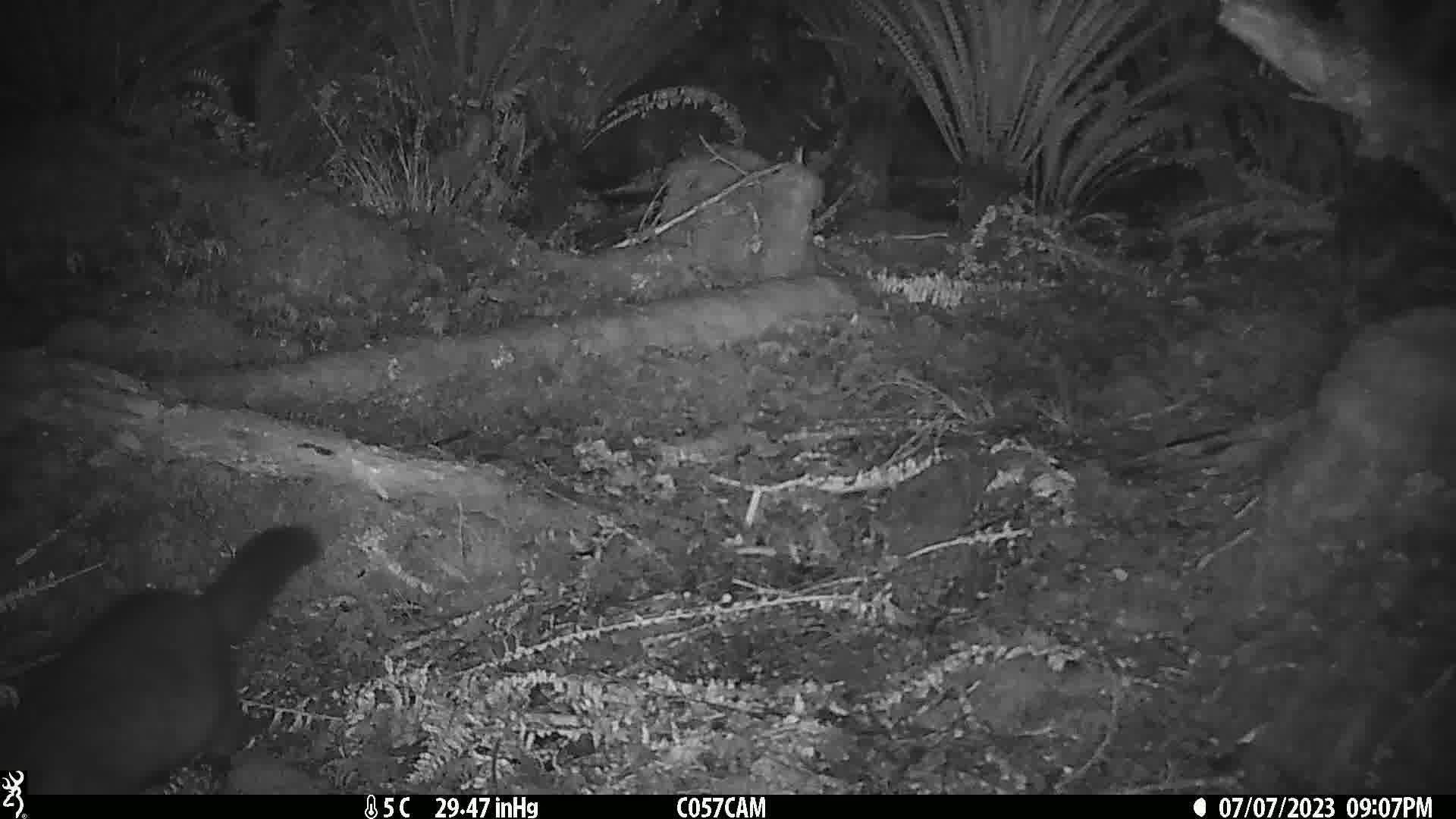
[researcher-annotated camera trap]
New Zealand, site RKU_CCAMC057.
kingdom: Animalia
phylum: Chordata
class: Mammalia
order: Diprotodontia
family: Phalangeridae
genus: Trichosurus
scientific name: Trichosurus vulpecula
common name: common brushtail possum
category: possum